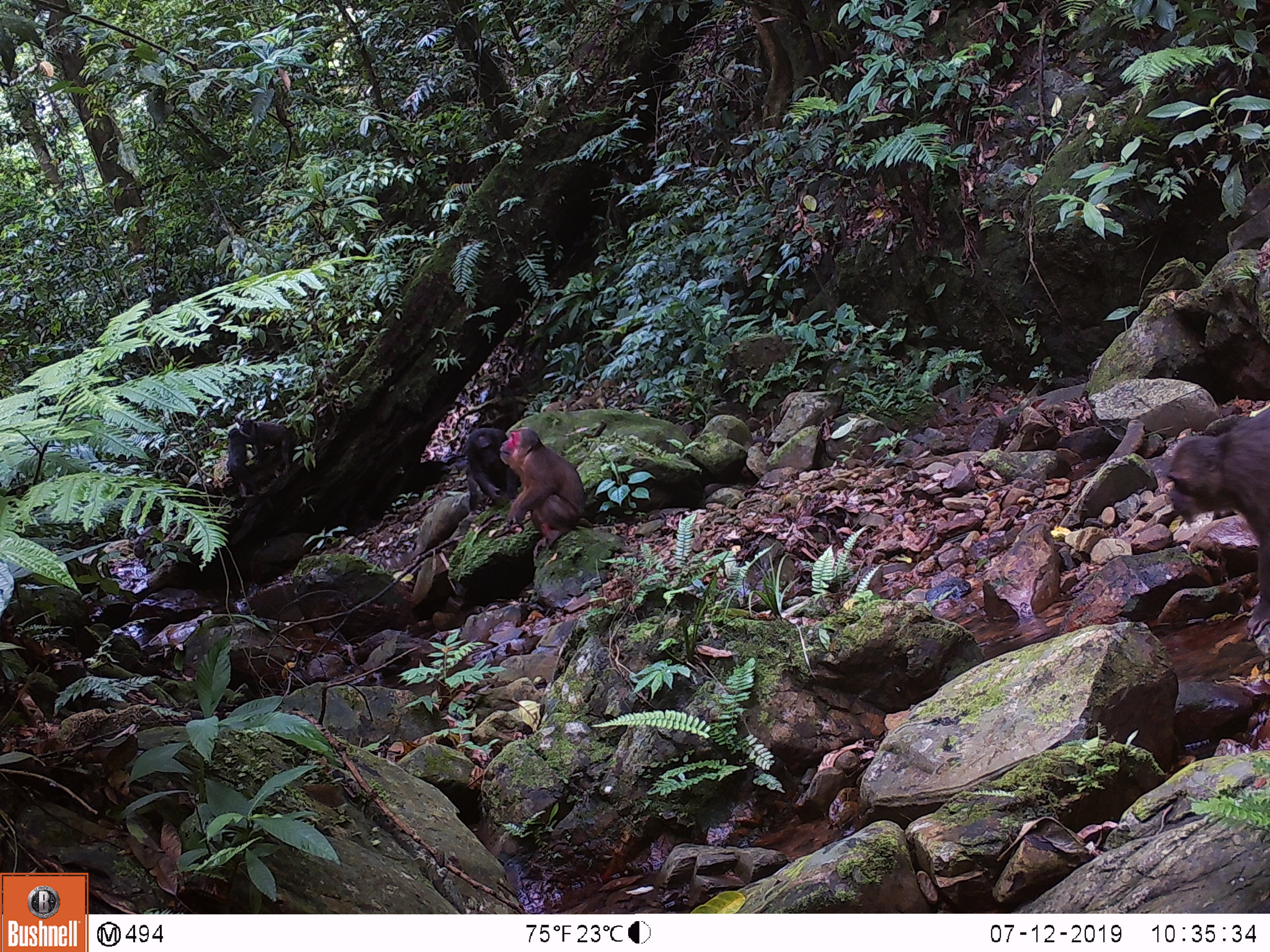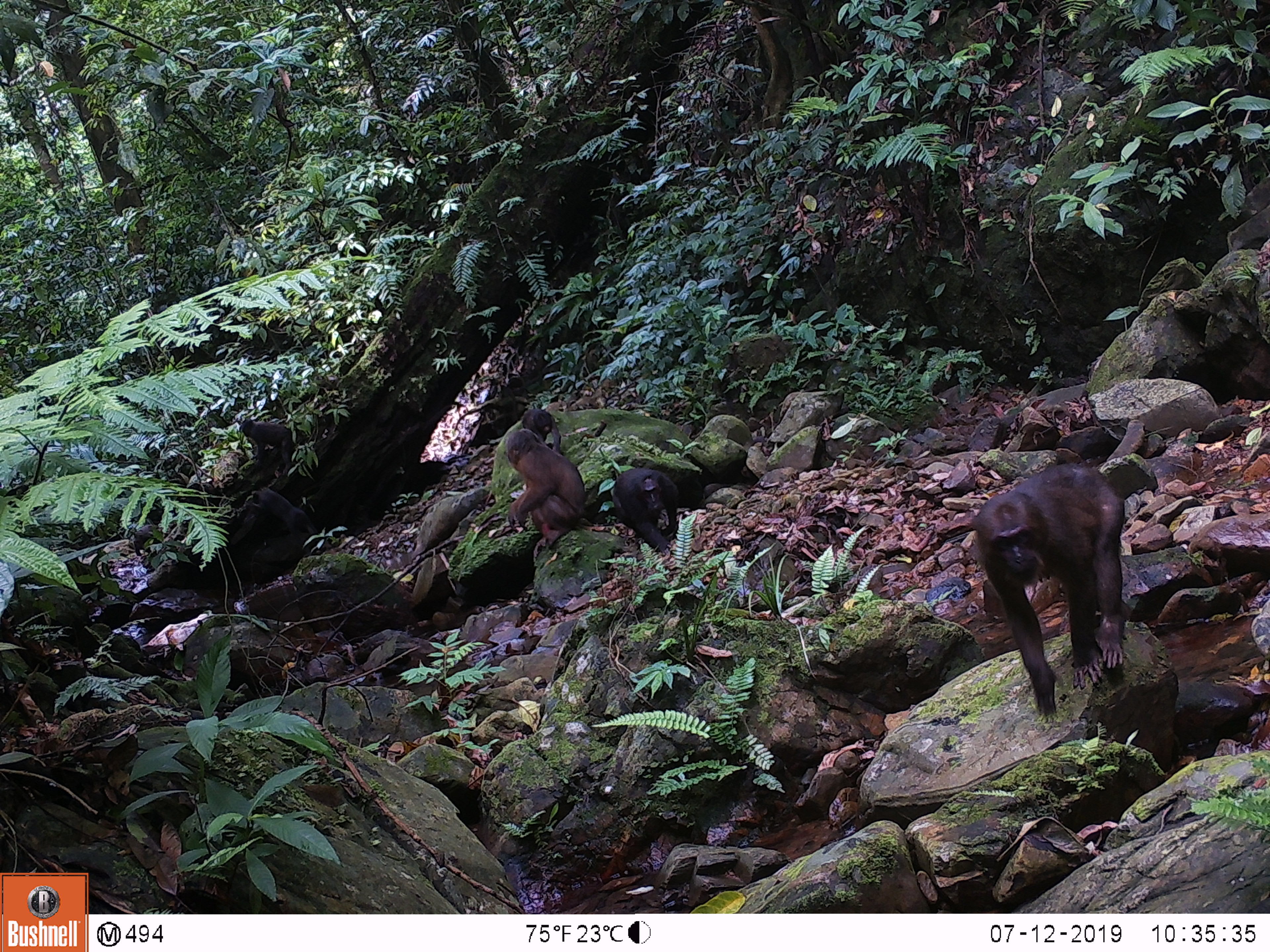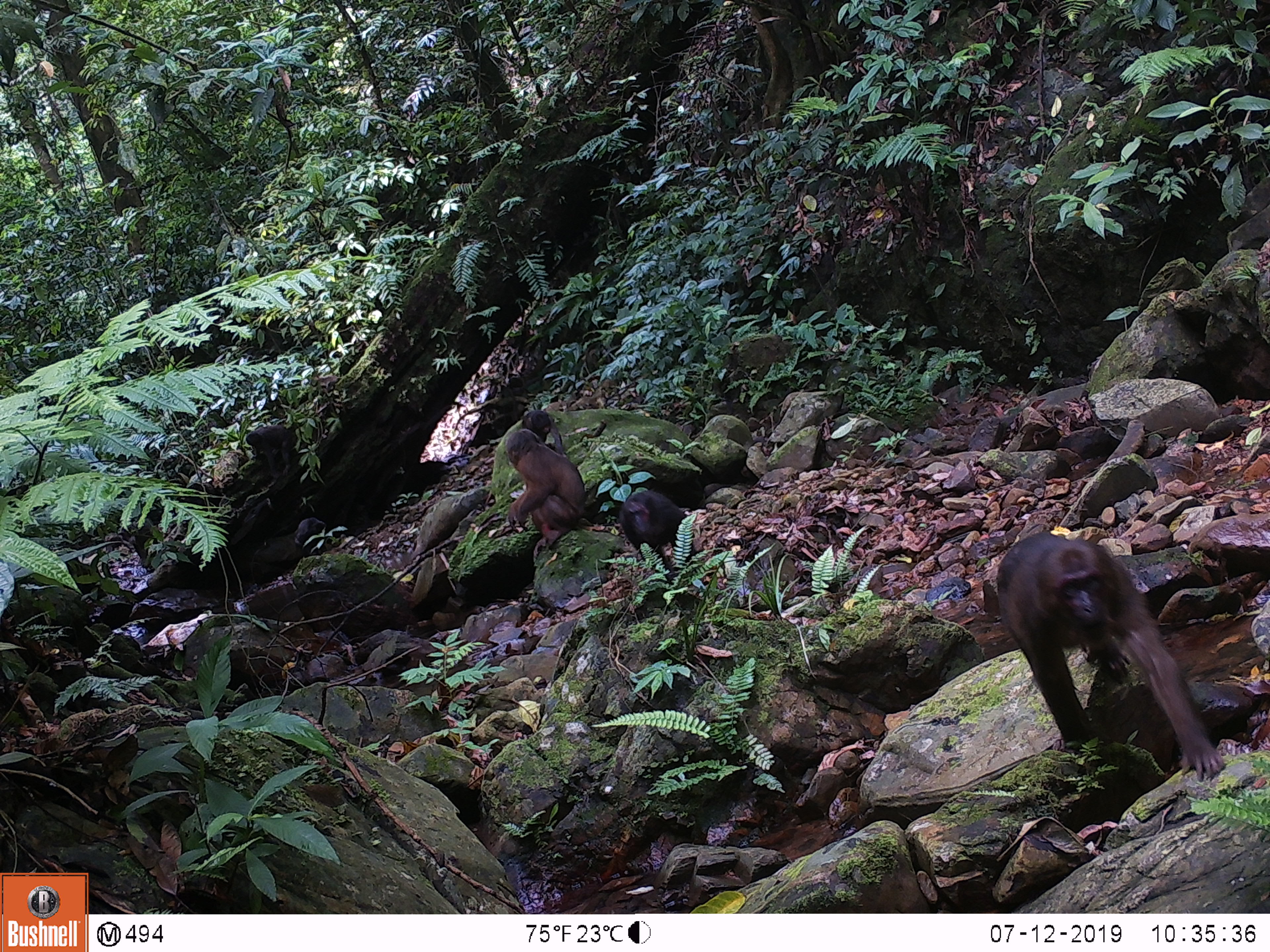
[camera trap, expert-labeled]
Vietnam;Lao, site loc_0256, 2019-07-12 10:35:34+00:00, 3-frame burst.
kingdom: Animalia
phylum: Chordata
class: Mammalia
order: Primates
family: Cercopithecidae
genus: Macaca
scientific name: Macaca arctoides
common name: stump-tailed macaque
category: stump tailed macaque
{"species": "stump tailed macaque (stump-tailed macaque) (Macaca arctoides)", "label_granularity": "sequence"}